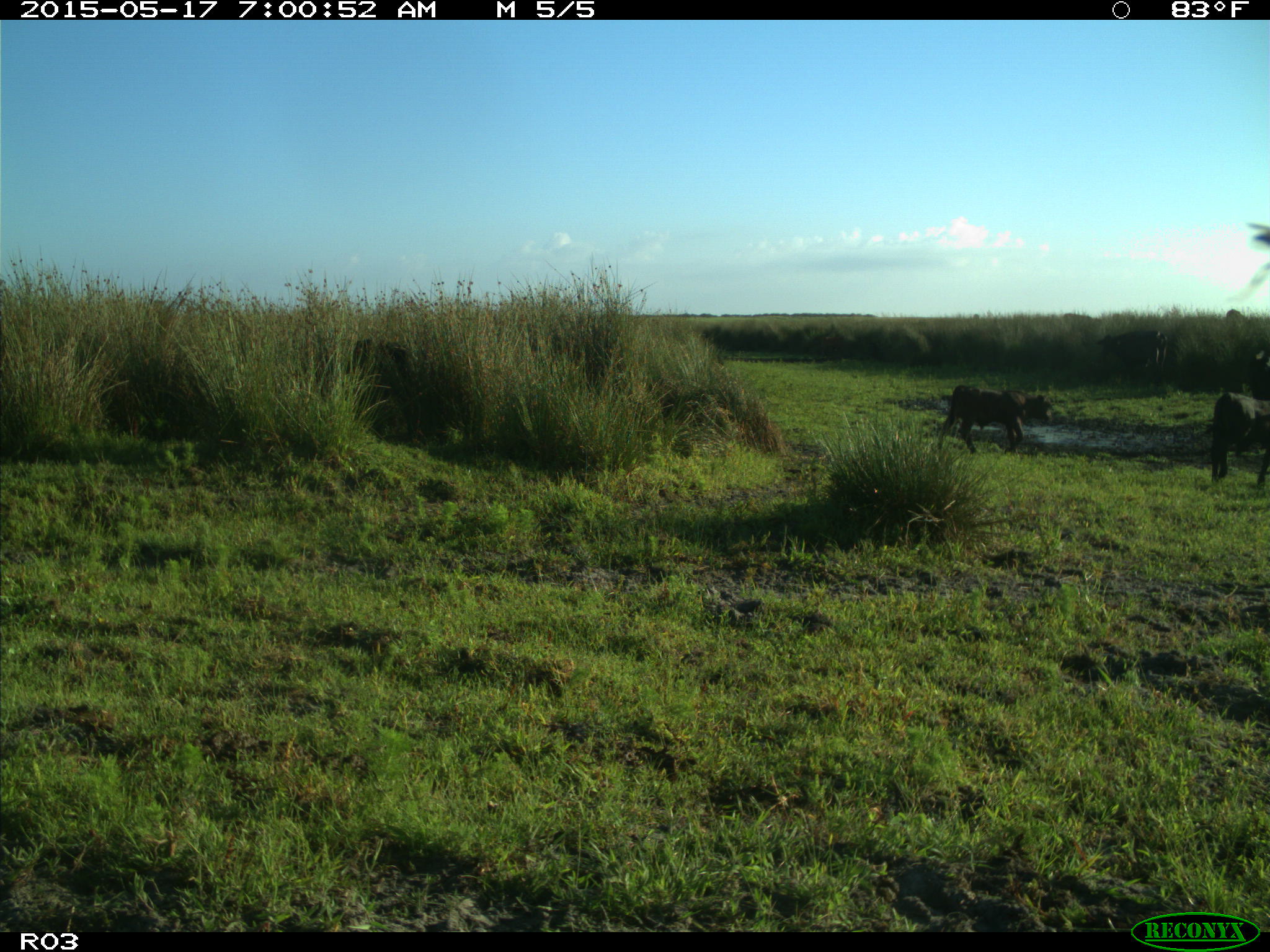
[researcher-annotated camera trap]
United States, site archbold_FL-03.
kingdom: Animalia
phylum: Chordata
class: Mammalia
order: Artiodactyla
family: Bovidae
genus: Bos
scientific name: Bos taurus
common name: domestic cow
Bos taurus (domestic cow).